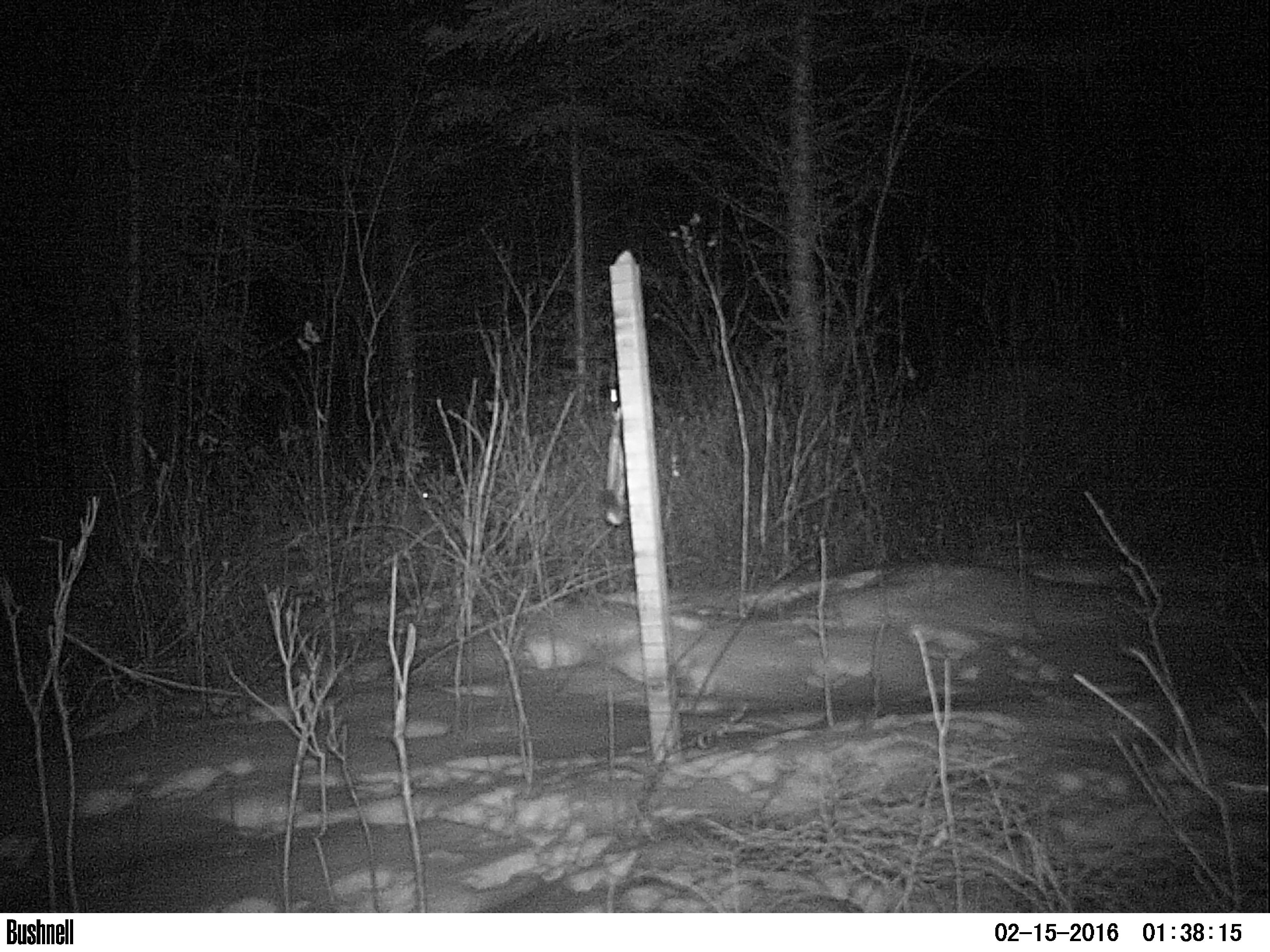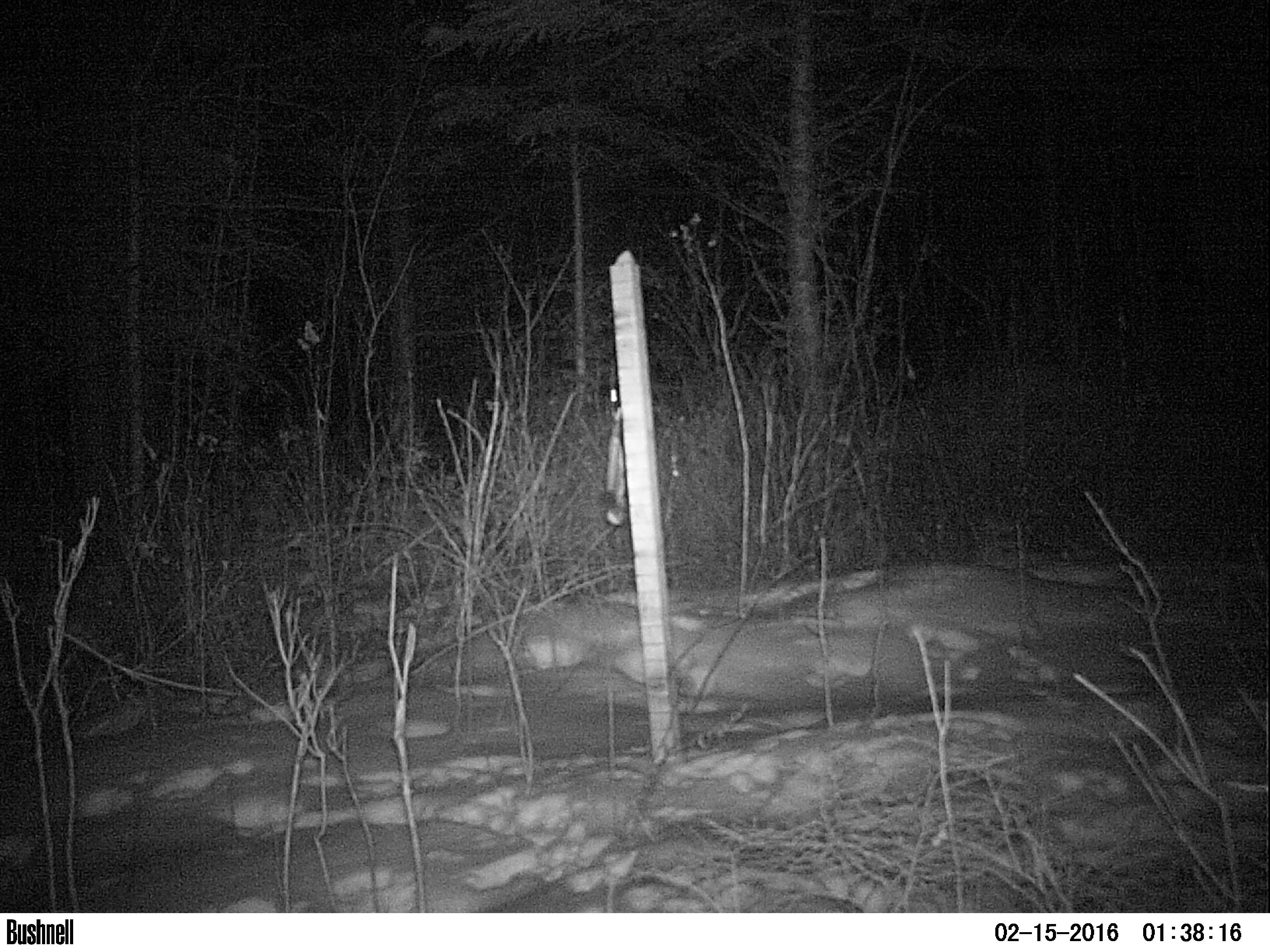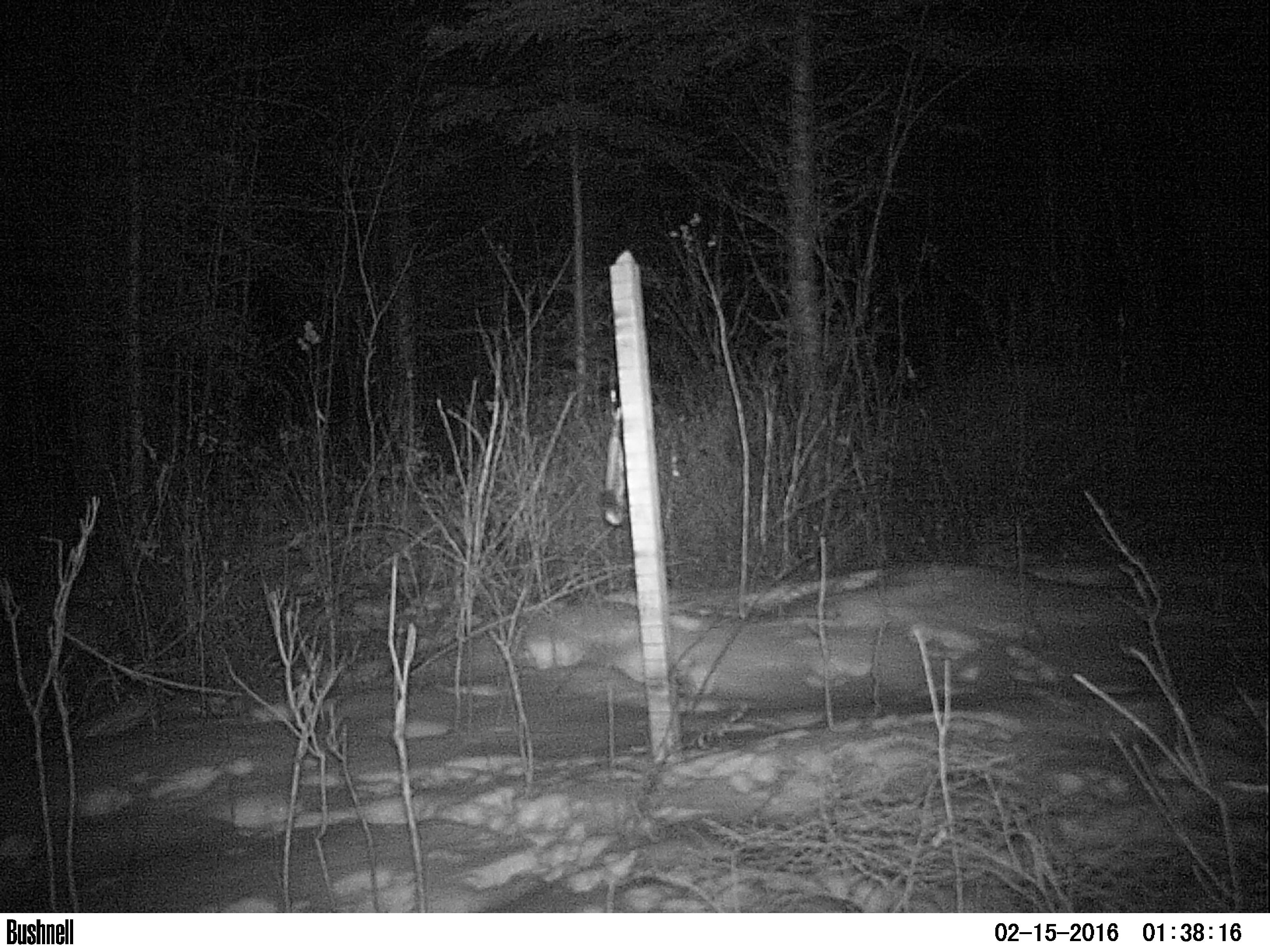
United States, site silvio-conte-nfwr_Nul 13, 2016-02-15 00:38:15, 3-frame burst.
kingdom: Animalia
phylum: Chordata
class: Mammalia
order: Lagomorpha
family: Leporidae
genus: Lepus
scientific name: Lepus americanus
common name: snowshoe hare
Snowshoe hare (Lepus americanus).